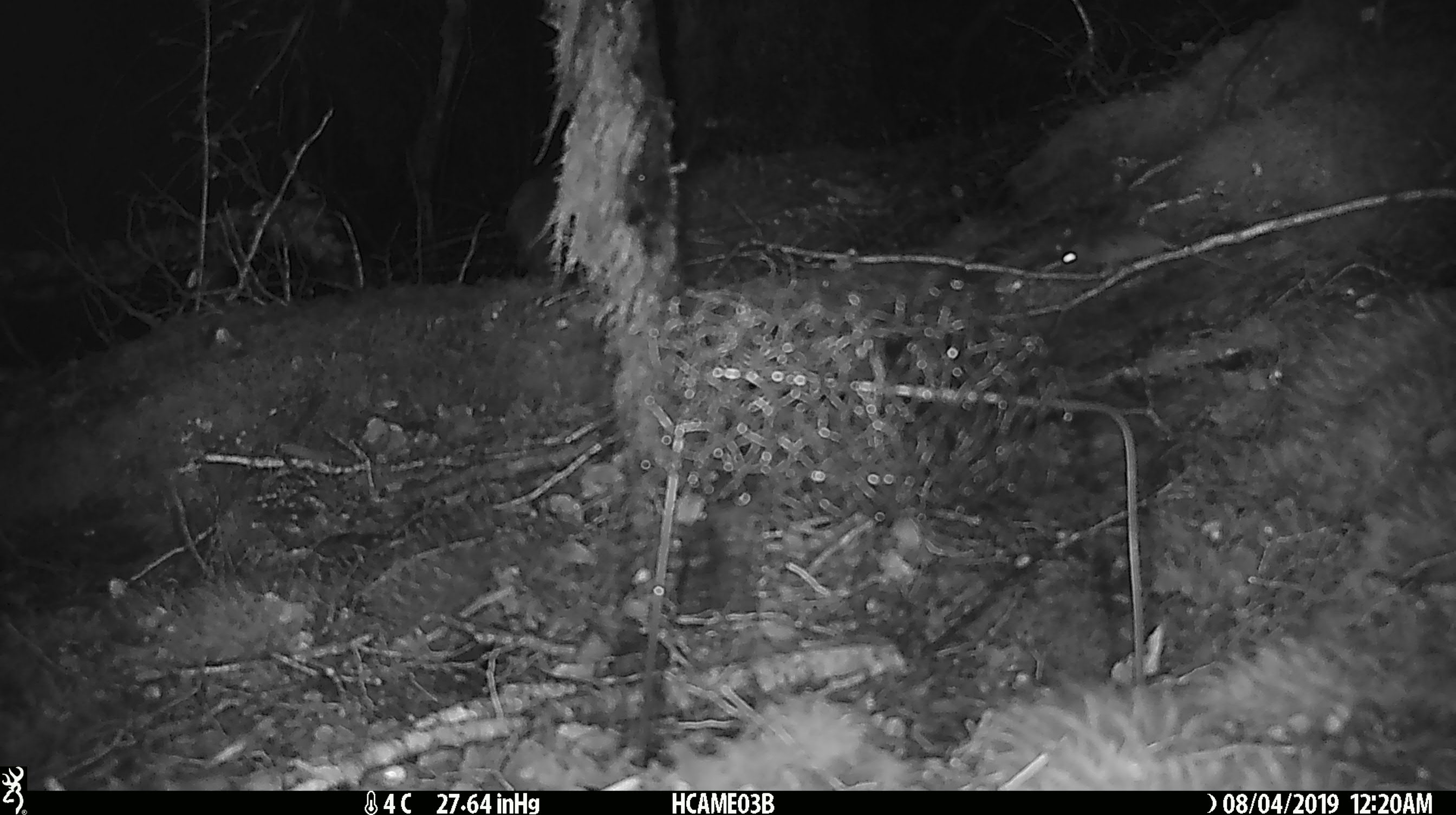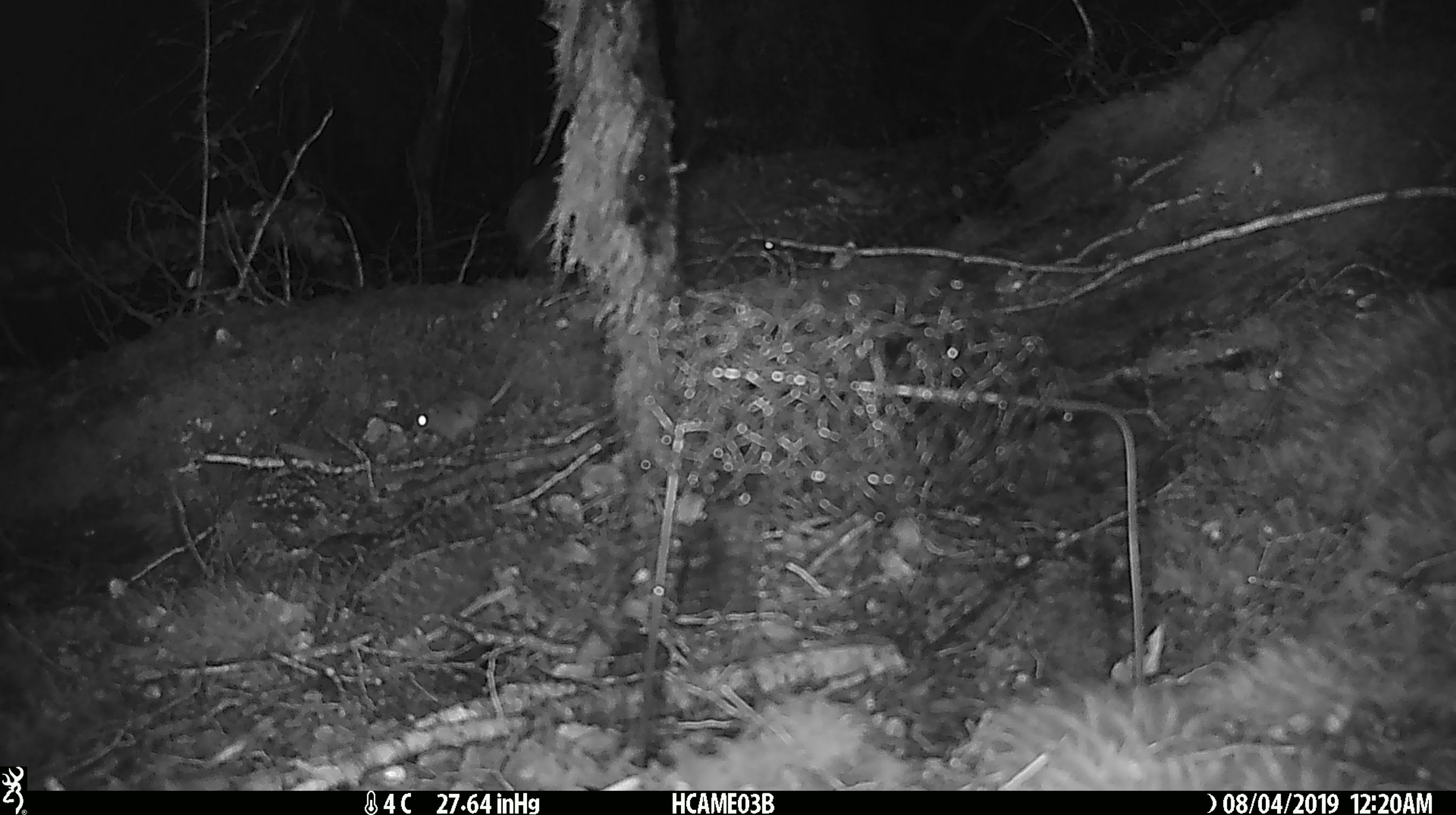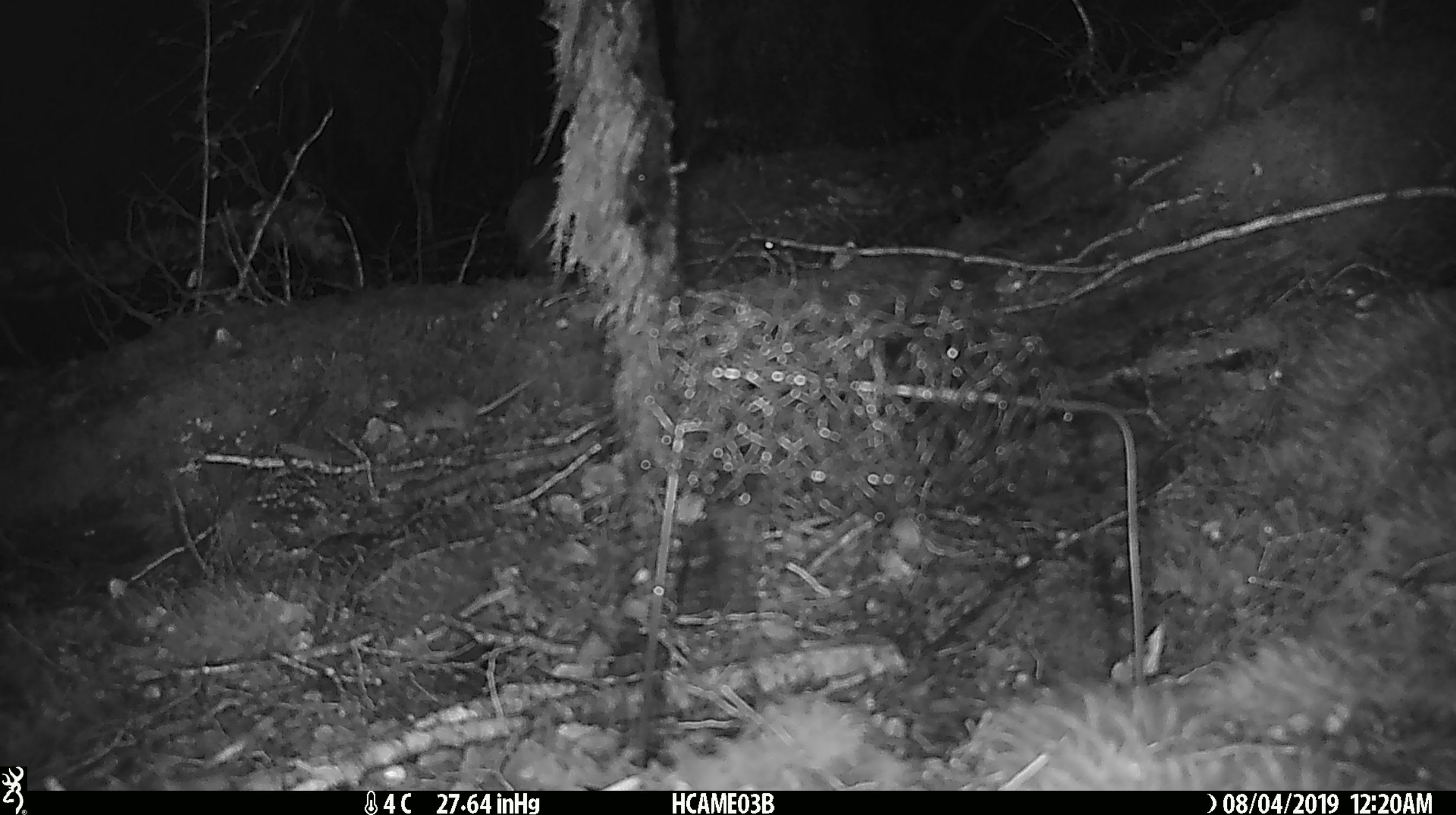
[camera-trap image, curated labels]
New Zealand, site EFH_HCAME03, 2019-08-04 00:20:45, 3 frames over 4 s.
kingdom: Animalia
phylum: Chordata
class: Mammalia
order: Rodentia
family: Muridae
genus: Mus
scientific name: Mus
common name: mouse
Mouse (Mus).